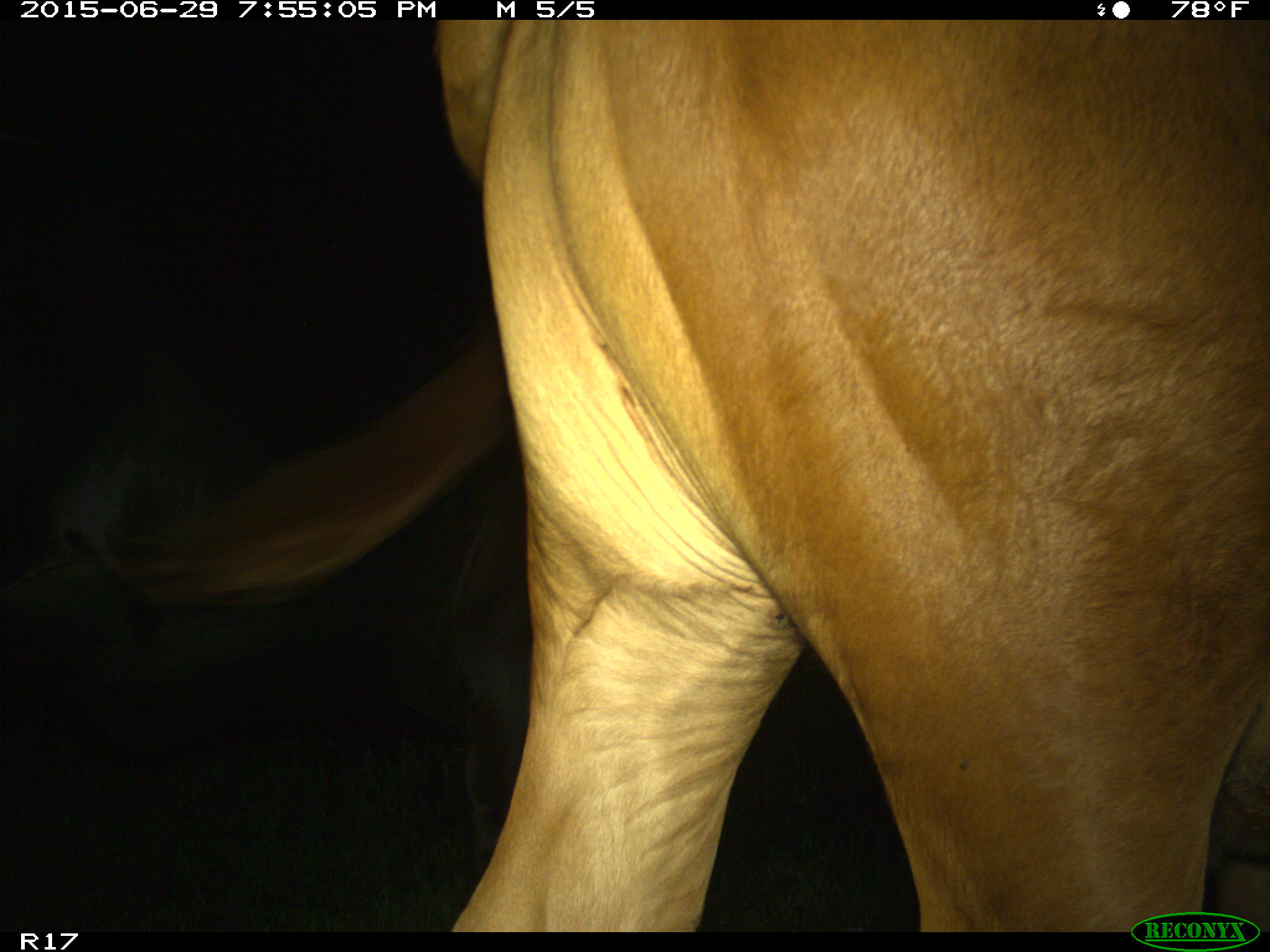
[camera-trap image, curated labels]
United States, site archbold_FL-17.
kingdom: Animalia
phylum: Chordata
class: Mammalia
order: Artiodactyla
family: Bovidae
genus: Bos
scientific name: Bos taurus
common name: domestic cow